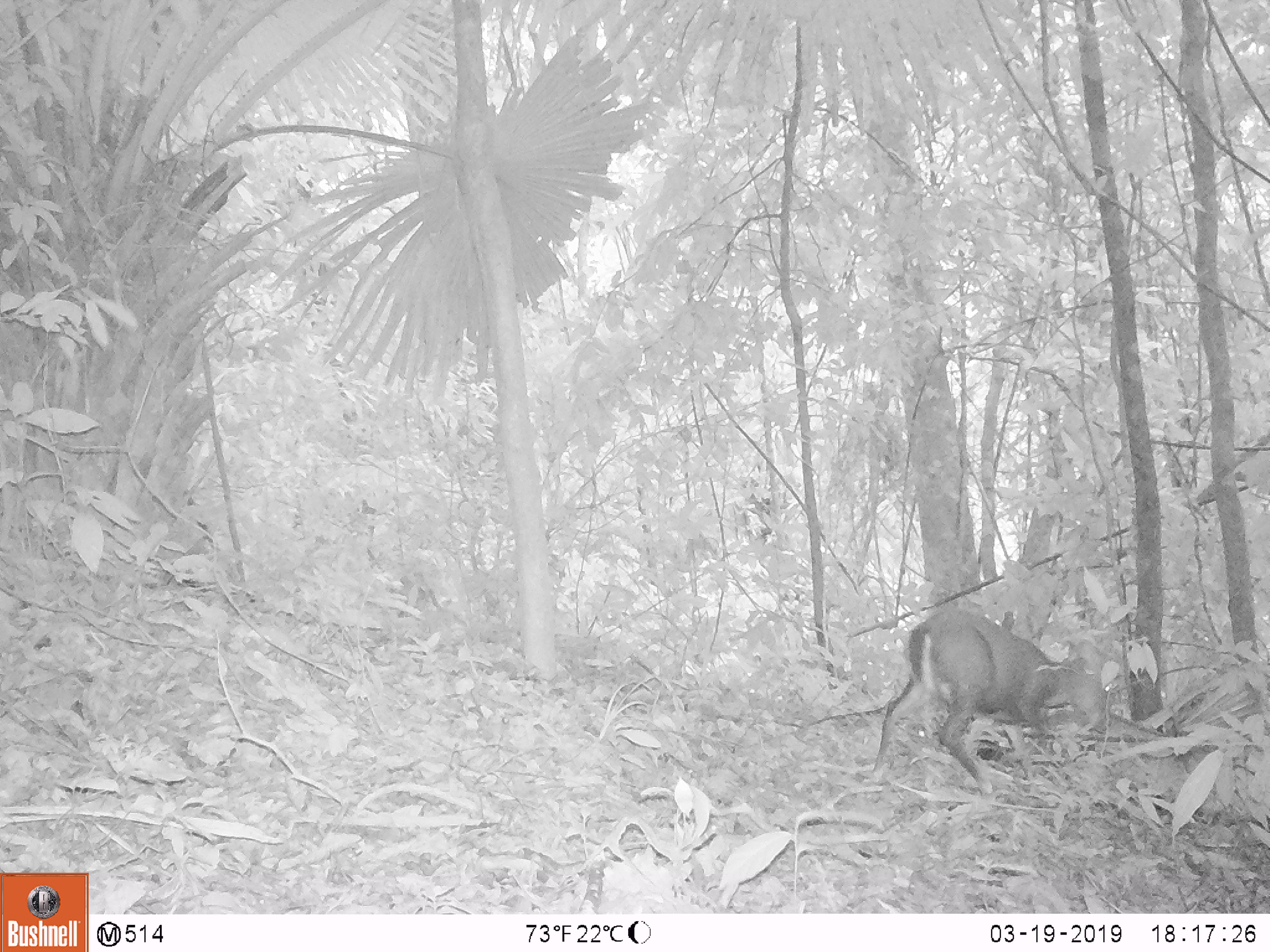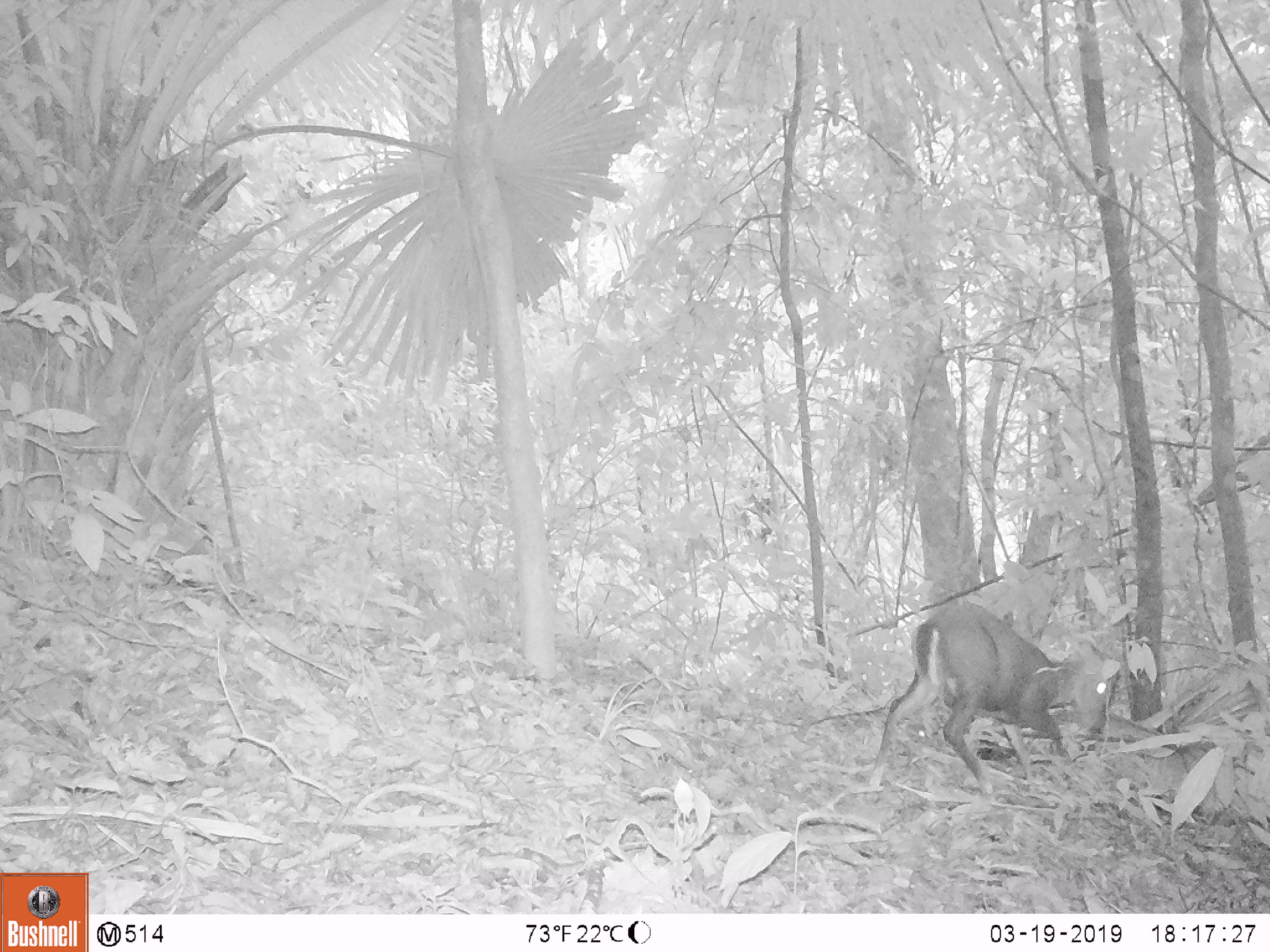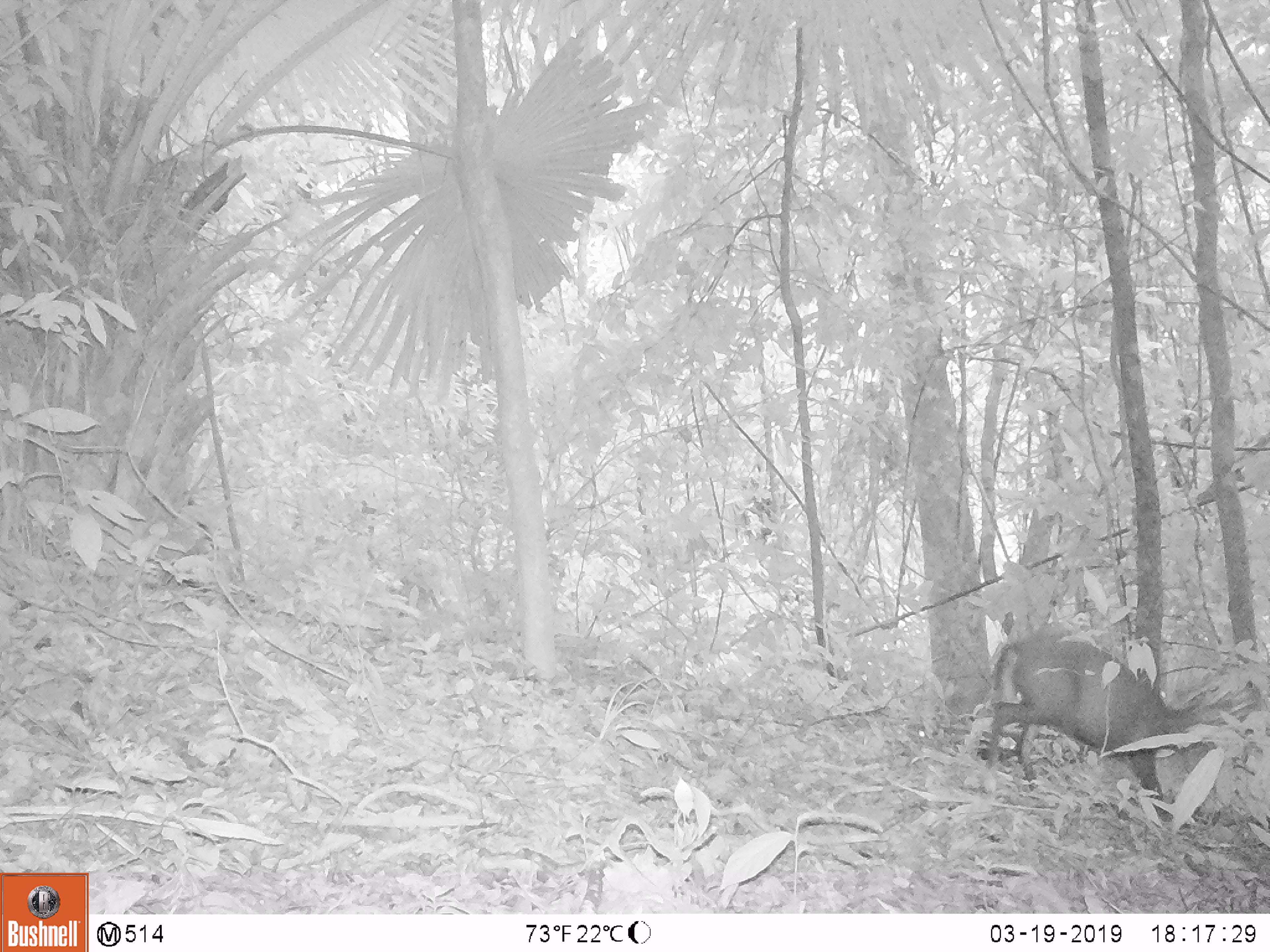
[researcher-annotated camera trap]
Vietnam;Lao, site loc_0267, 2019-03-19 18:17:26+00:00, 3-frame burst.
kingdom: Animalia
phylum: Chordata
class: Mammalia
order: Artiodactyla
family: Cervidae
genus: Muntiacus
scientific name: Muntiacus rooseveltorum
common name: roosevelt's muntjac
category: roosevelts muntjac group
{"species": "roosevelts muntjac group (roosevelt's muntjac) (Muntiacus rooseveltorum)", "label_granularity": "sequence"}